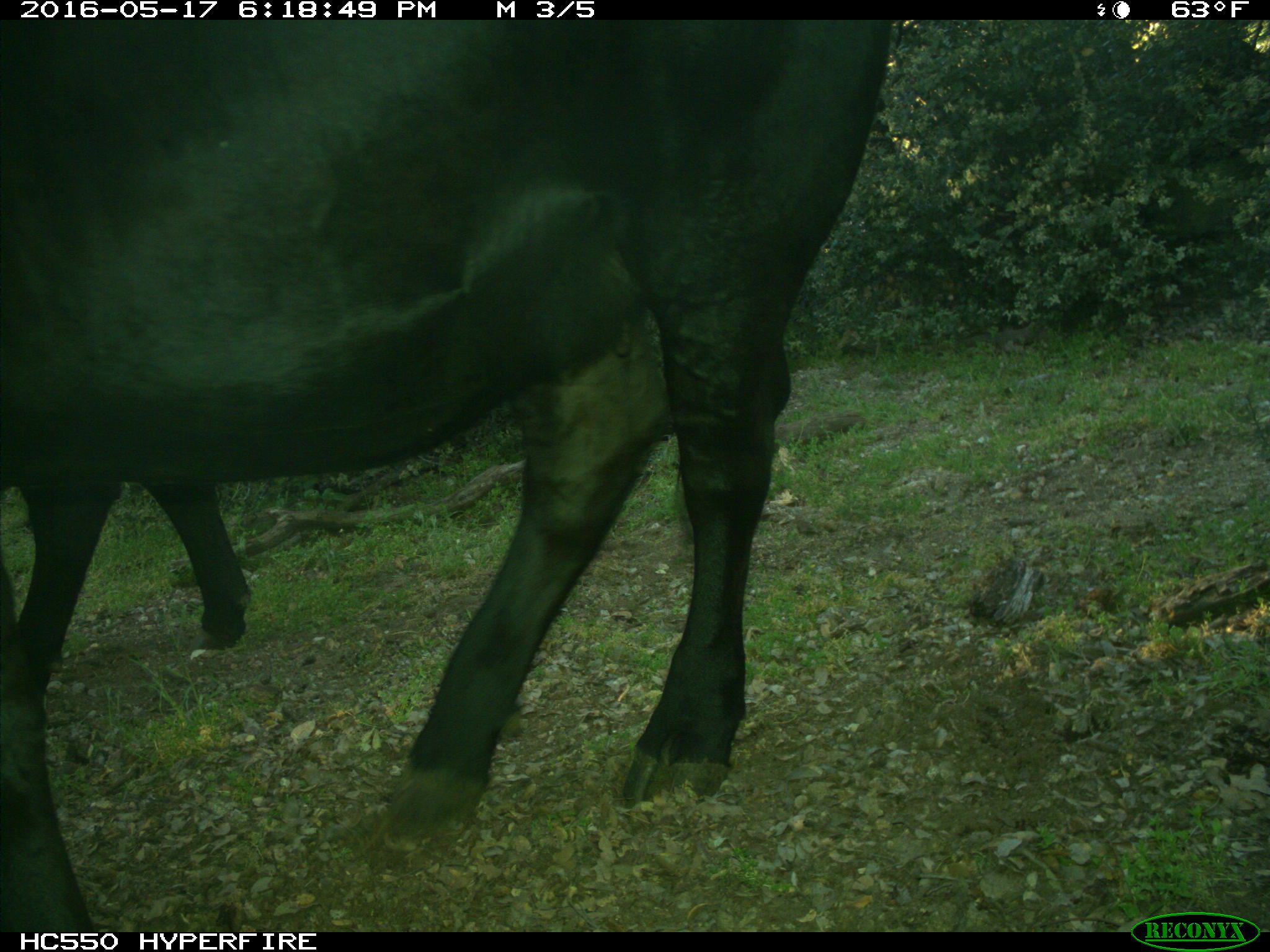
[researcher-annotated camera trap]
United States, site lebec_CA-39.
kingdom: Animalia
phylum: Chordata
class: Mammalia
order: Artiodactyla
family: Bovidae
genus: Bos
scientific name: Bos taurus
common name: domestic cow